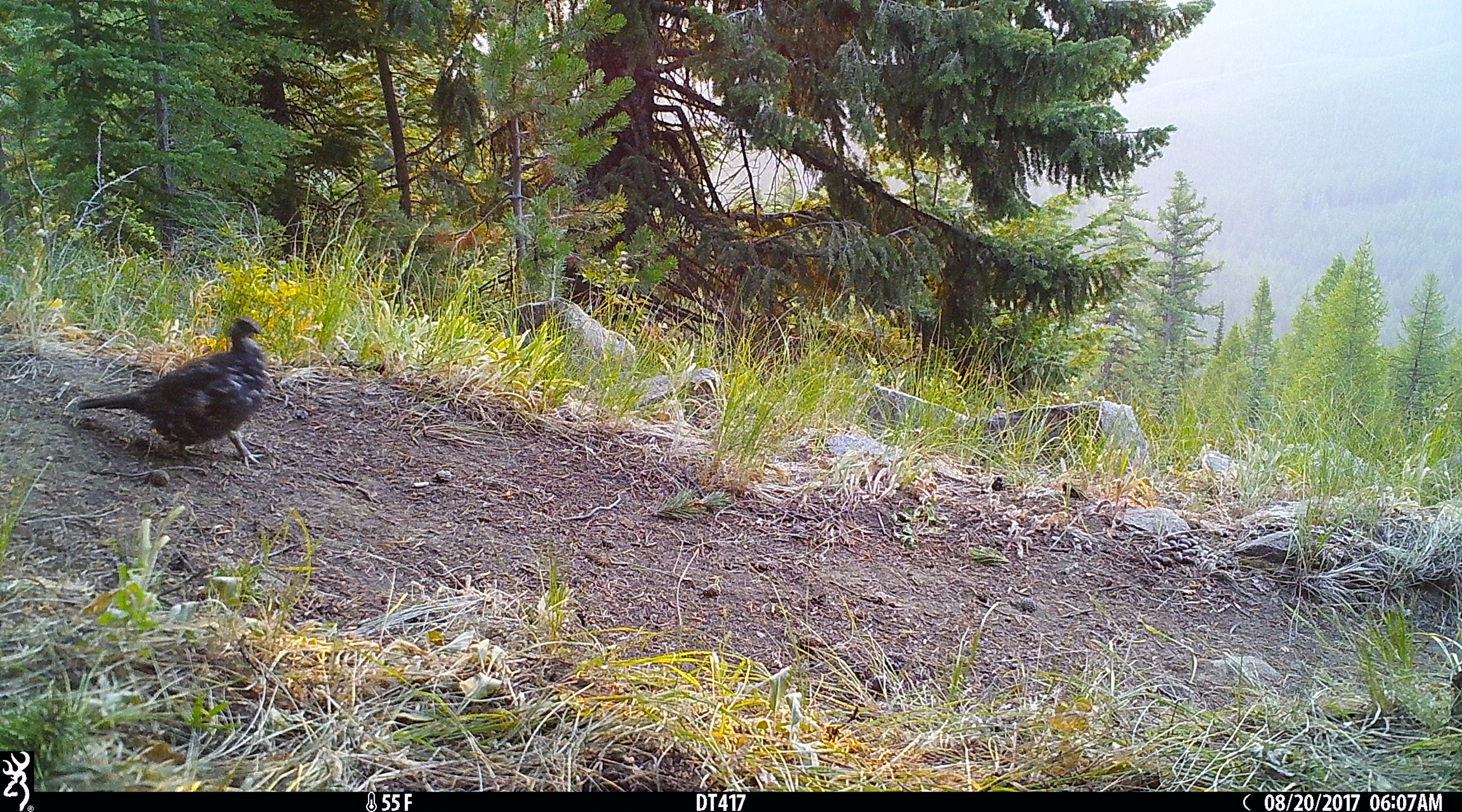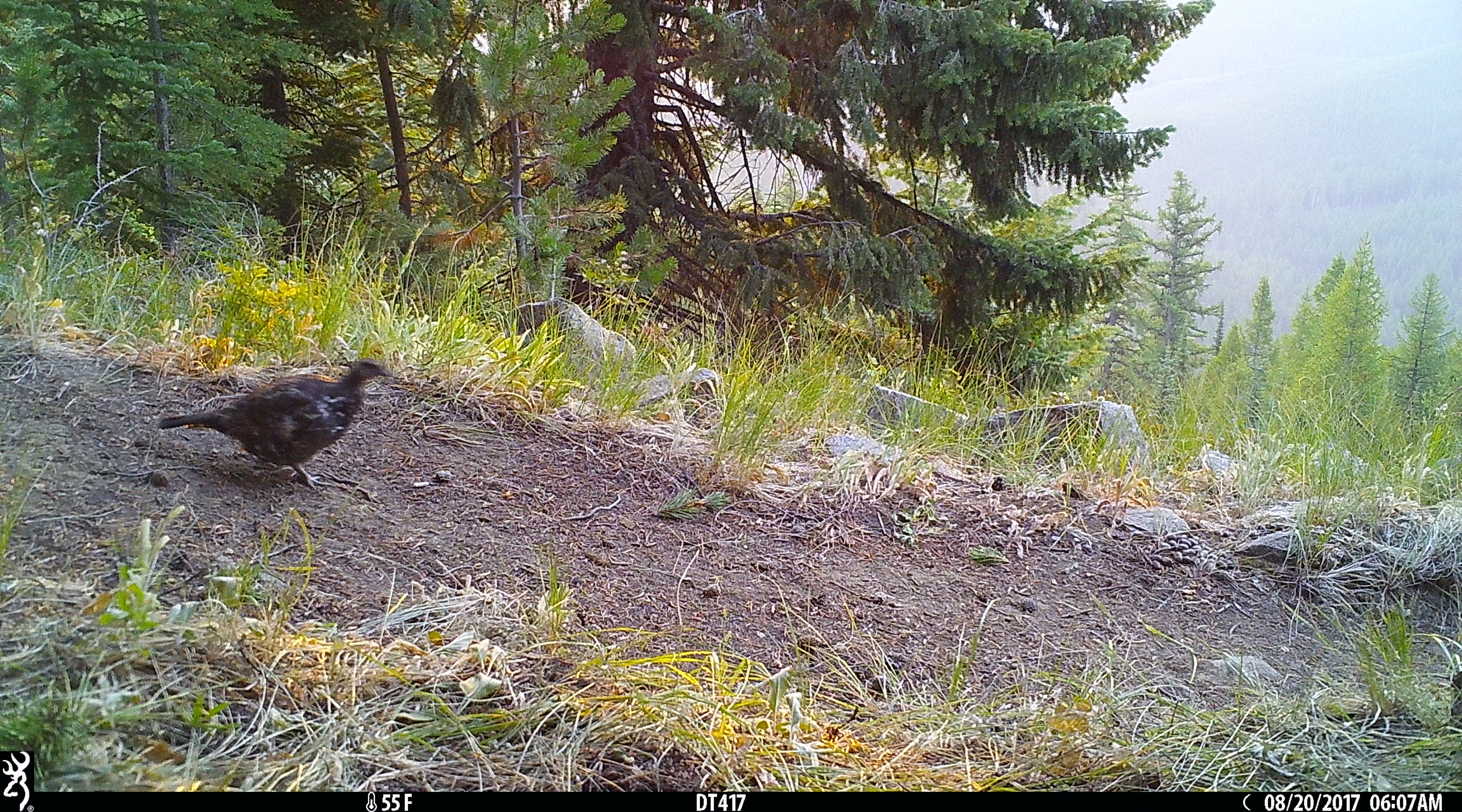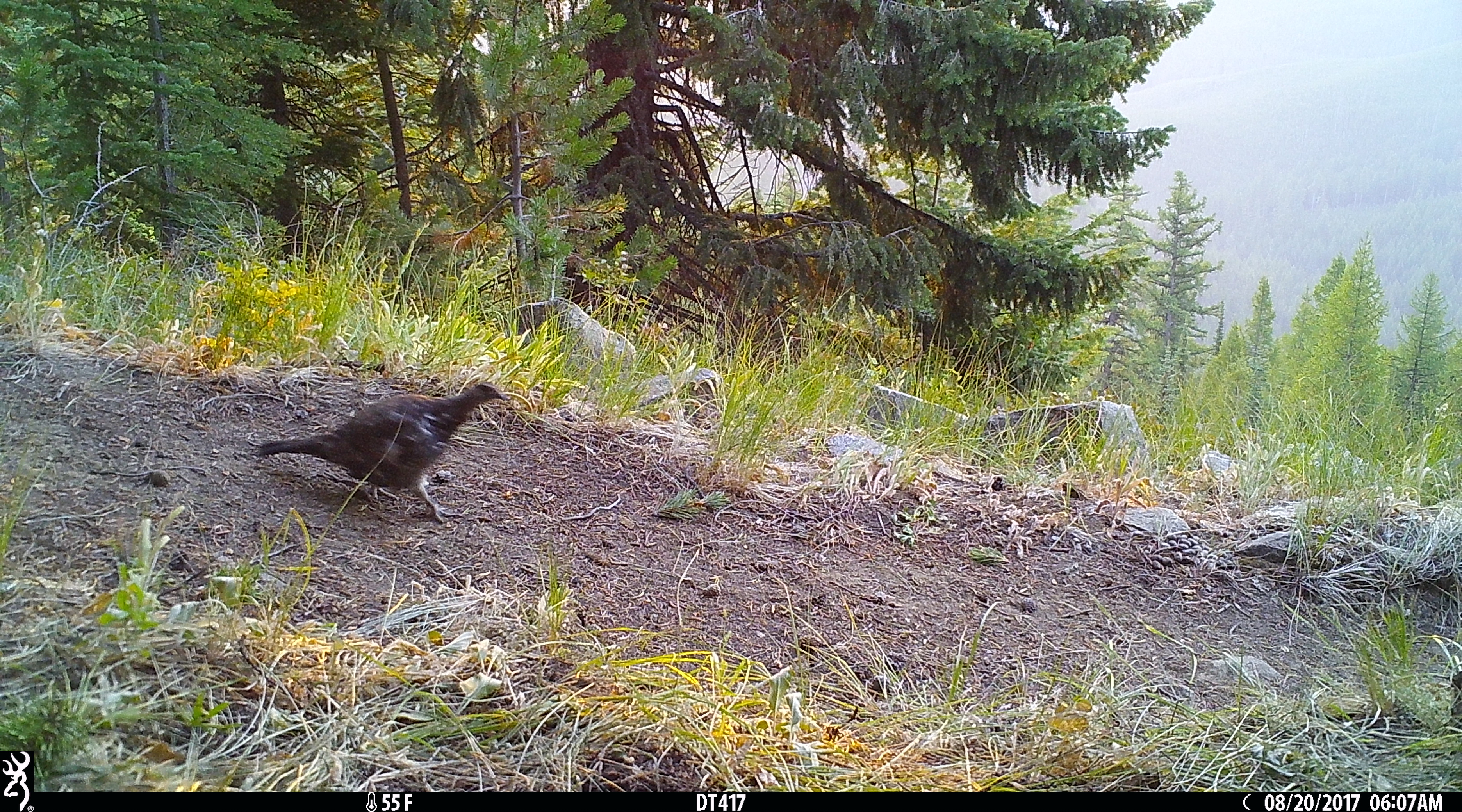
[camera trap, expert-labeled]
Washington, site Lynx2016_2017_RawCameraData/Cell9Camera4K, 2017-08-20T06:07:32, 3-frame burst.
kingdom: Animalia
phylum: Chordata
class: Aves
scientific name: Aves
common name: birds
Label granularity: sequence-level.